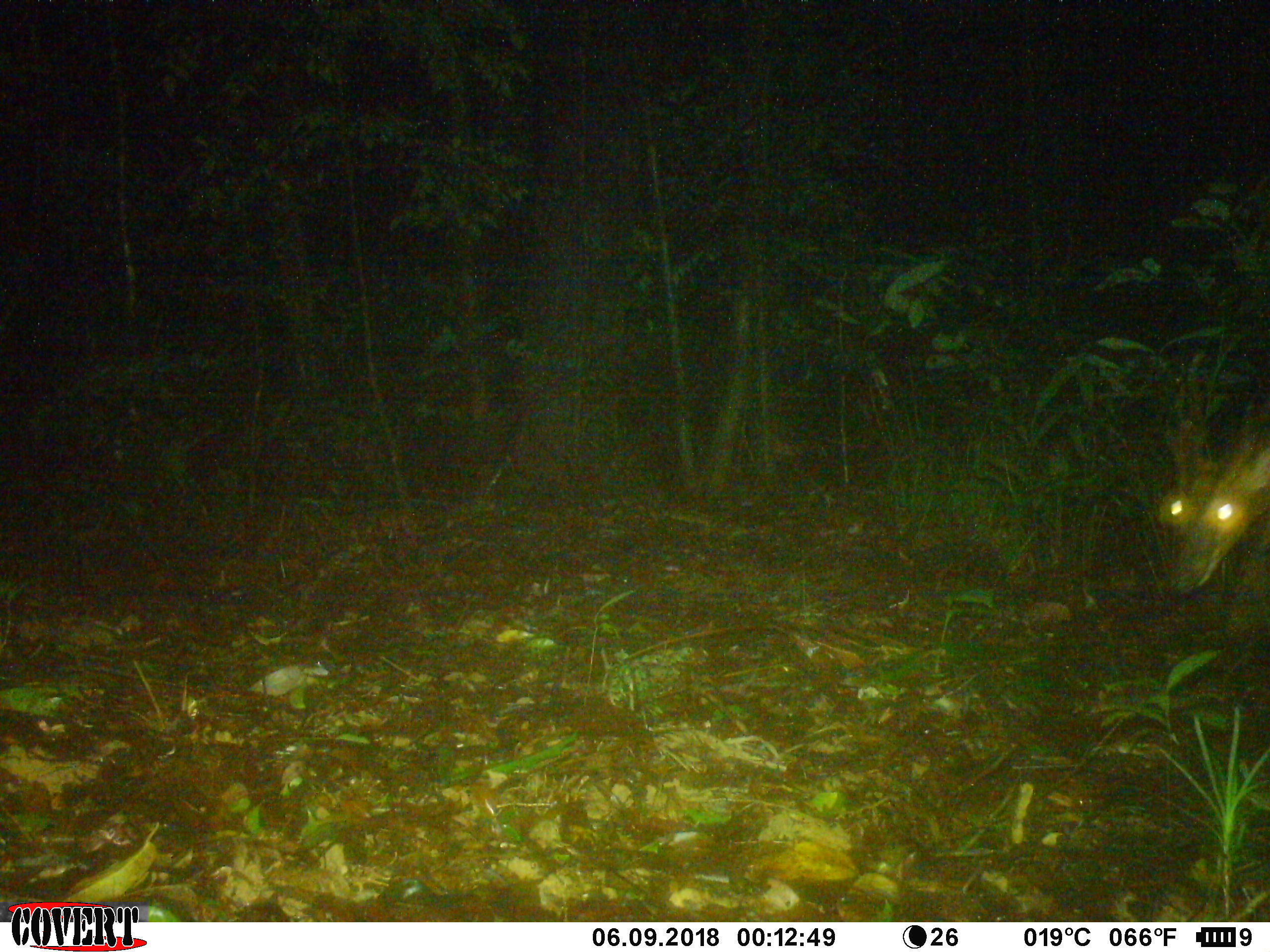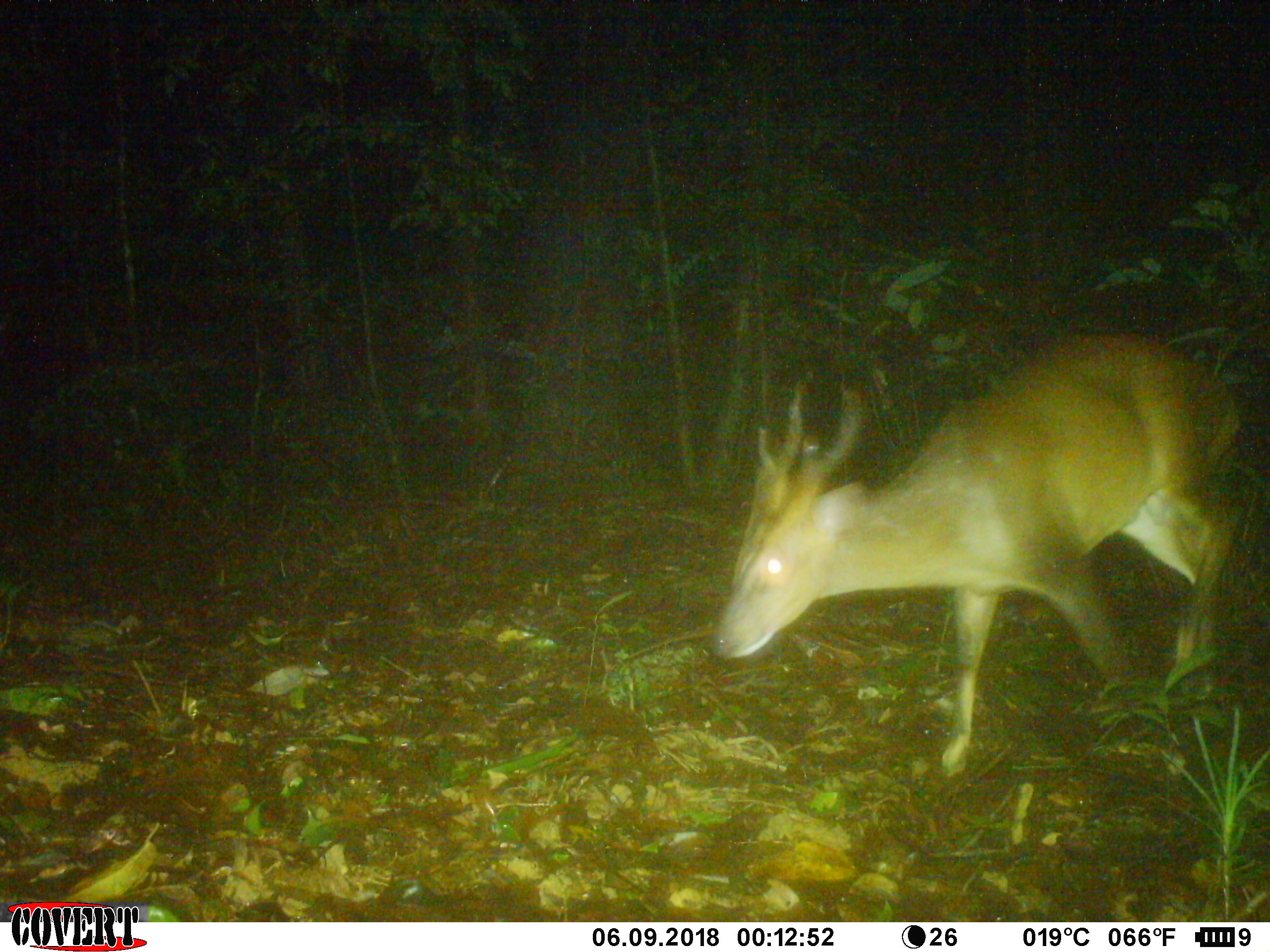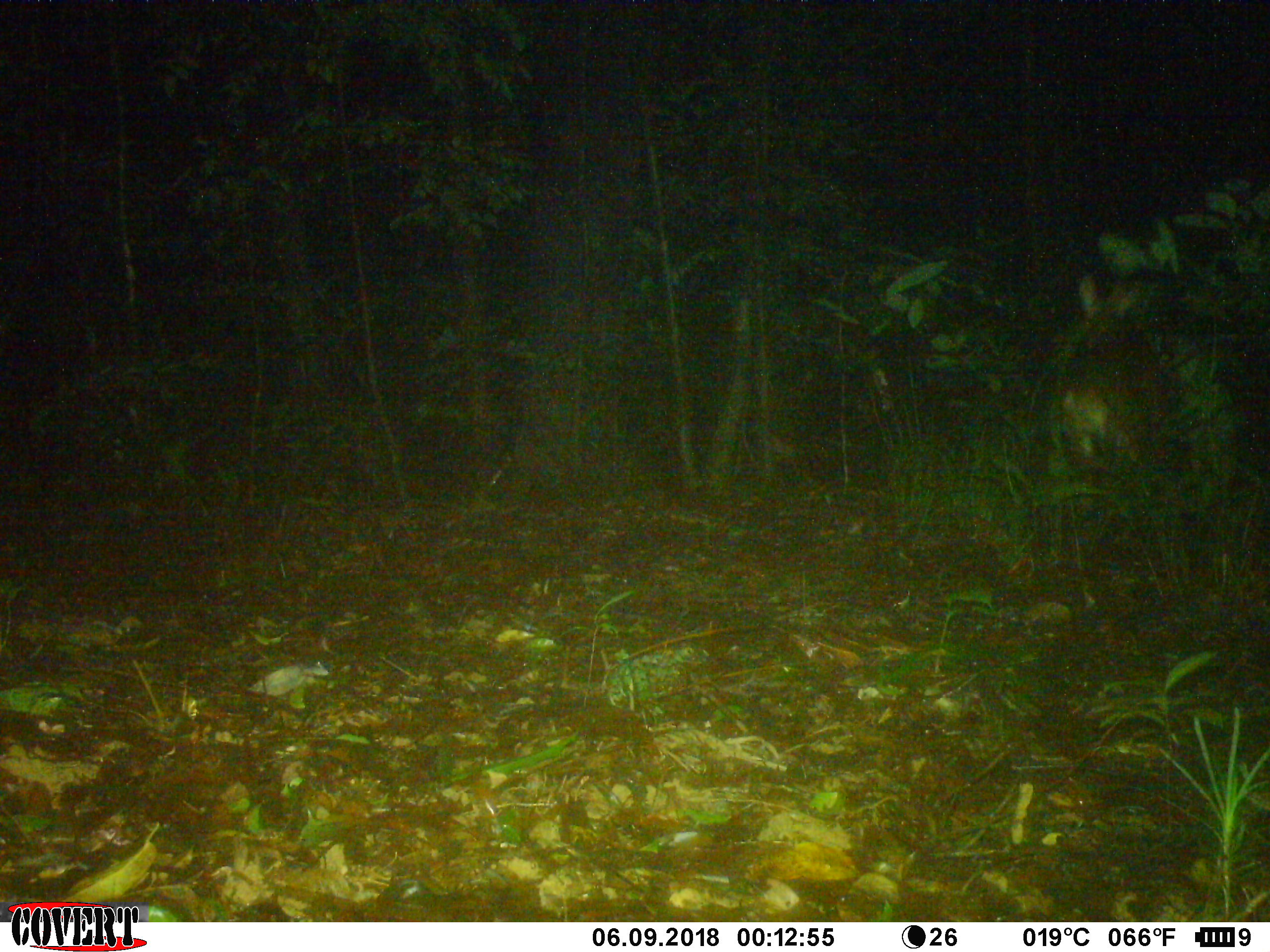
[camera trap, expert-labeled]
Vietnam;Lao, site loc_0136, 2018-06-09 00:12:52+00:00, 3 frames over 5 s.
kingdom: Animalia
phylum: Chordata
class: Mammalia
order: Artiodactyla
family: Cervidae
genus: Muntiacus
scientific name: Muntiacus vuquangensis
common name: large-antlered muntjac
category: large antlered muntjac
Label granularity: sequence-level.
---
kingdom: Animalia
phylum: Chordata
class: Mammalia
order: Artiodactyla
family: Cervidae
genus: Muntiacus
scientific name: Muntiacus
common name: muntjacs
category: unidentified muntjac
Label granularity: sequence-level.